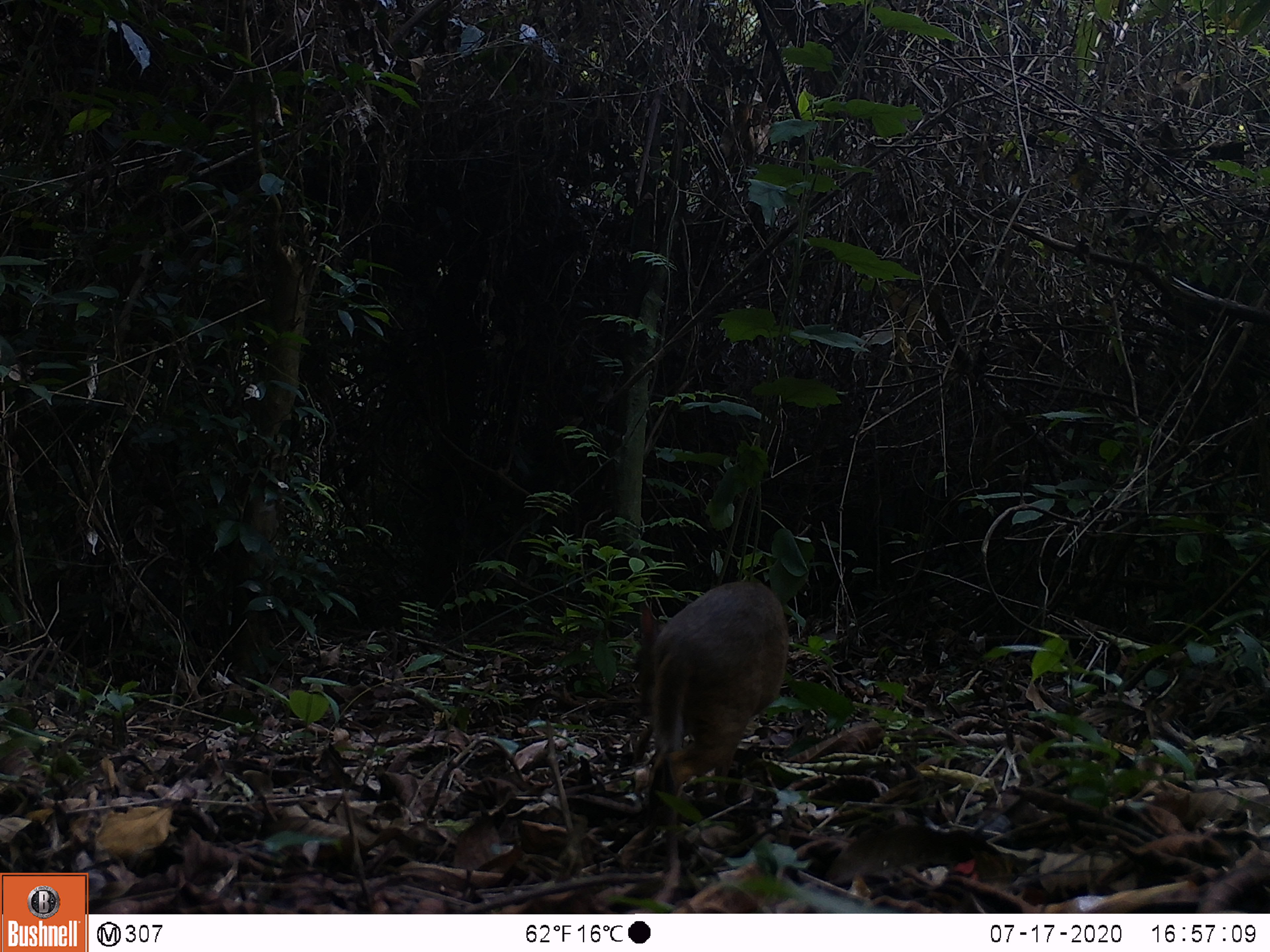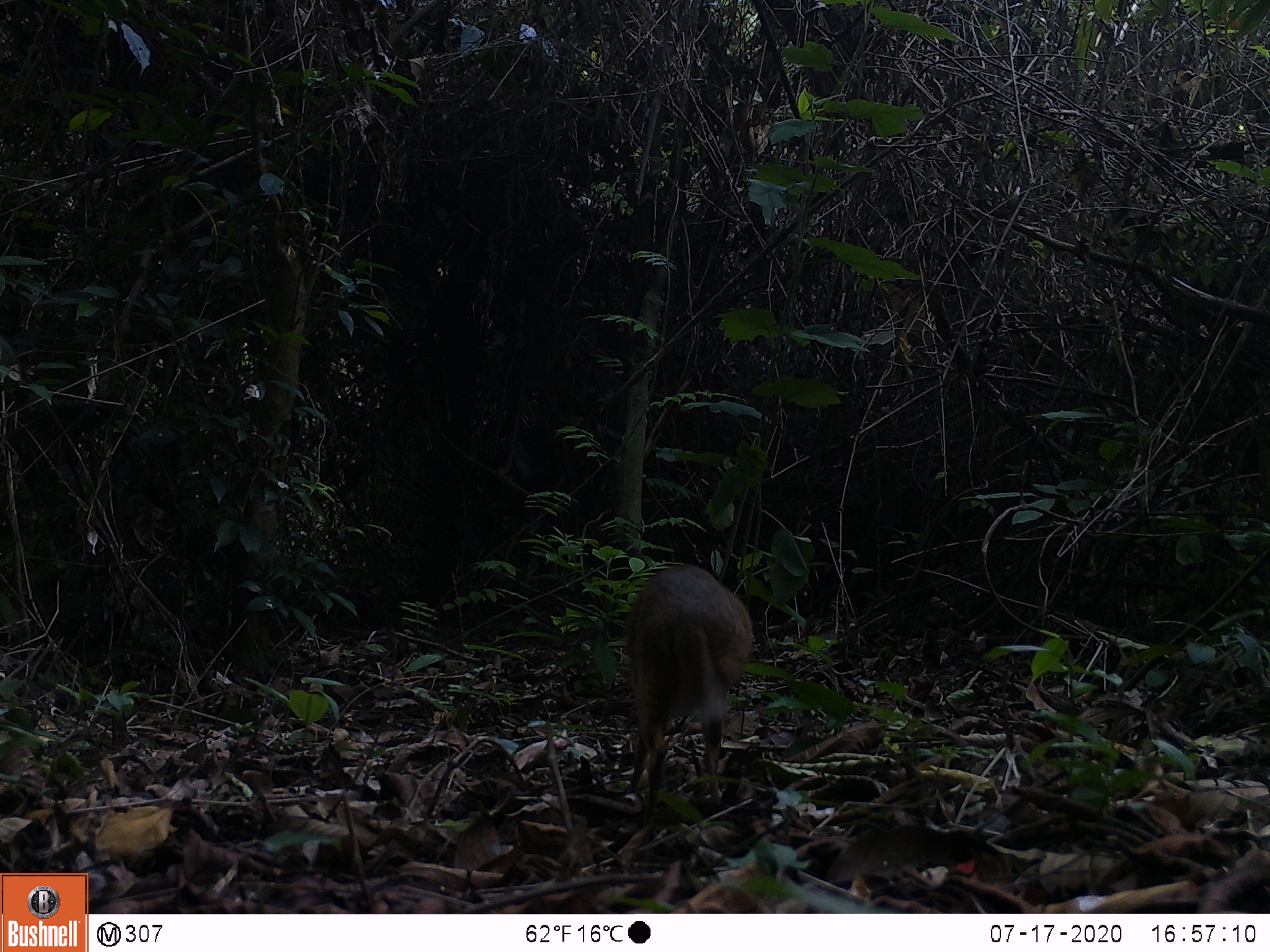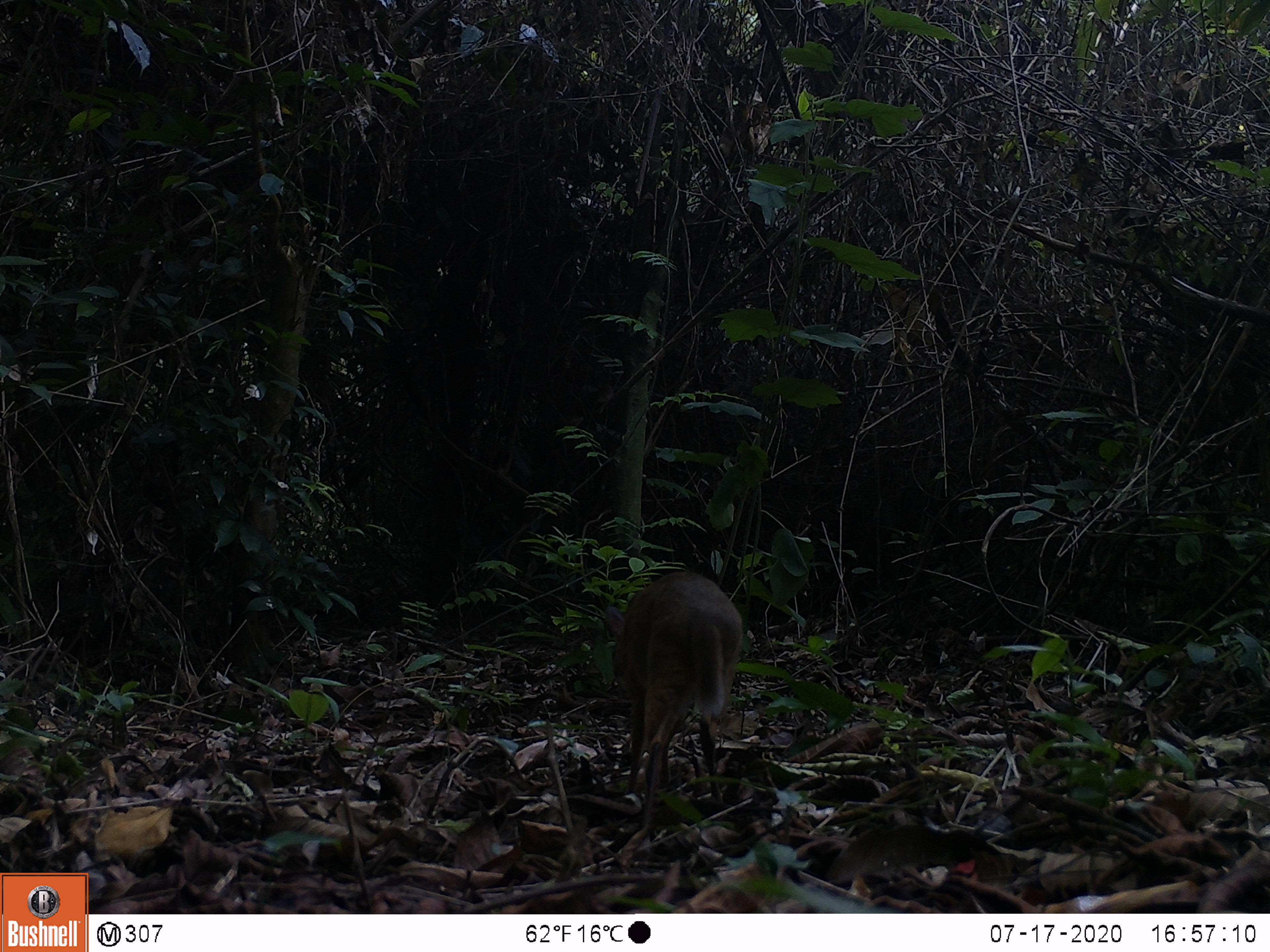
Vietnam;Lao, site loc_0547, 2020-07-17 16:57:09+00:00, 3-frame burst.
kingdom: Animalia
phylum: Chordata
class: Mammalia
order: Artiodactyla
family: Tragulidae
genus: Moschiola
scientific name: Moschiola meminna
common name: chevrotain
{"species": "chevrotain (Moschiola meminna)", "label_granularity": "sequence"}